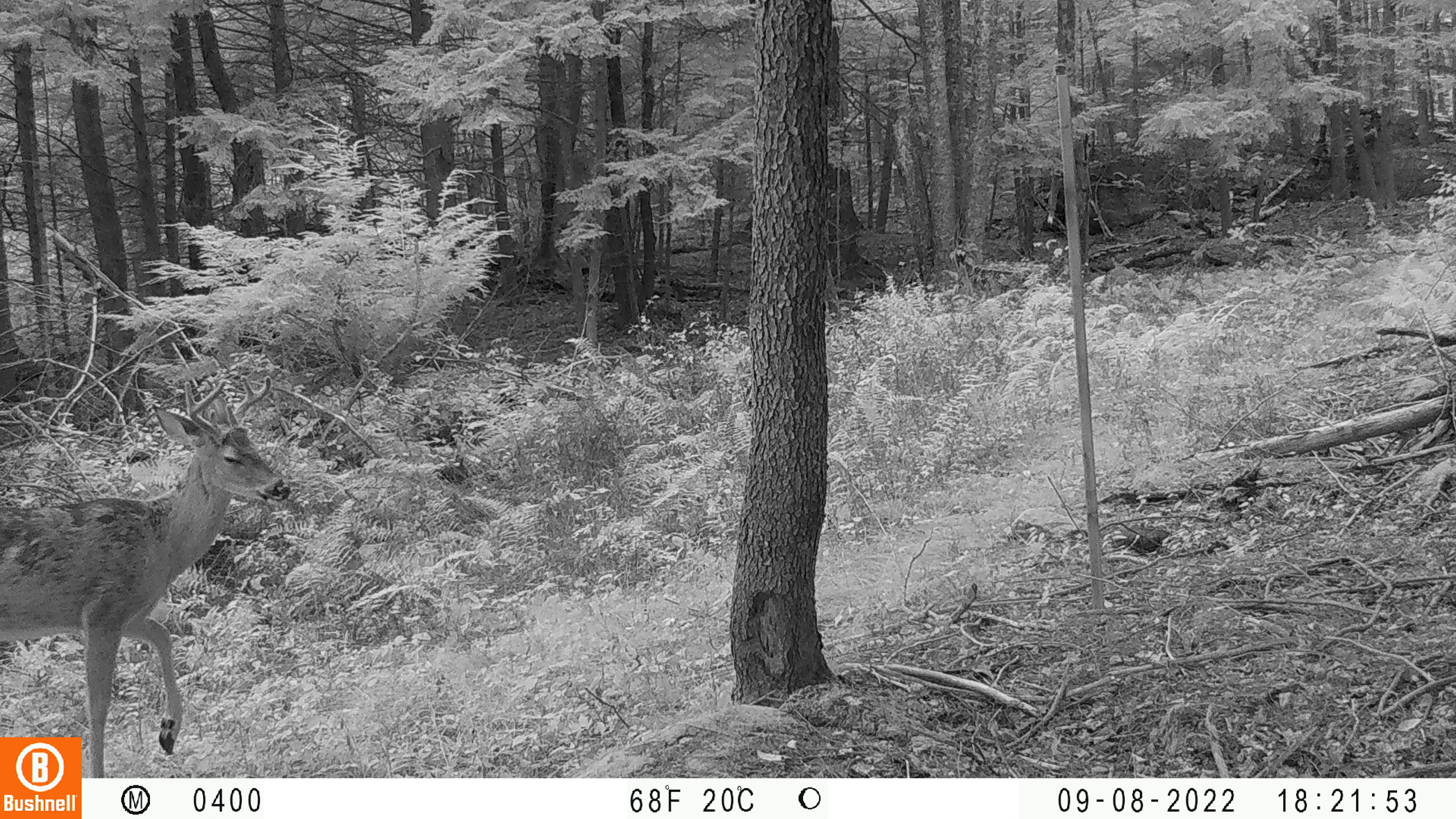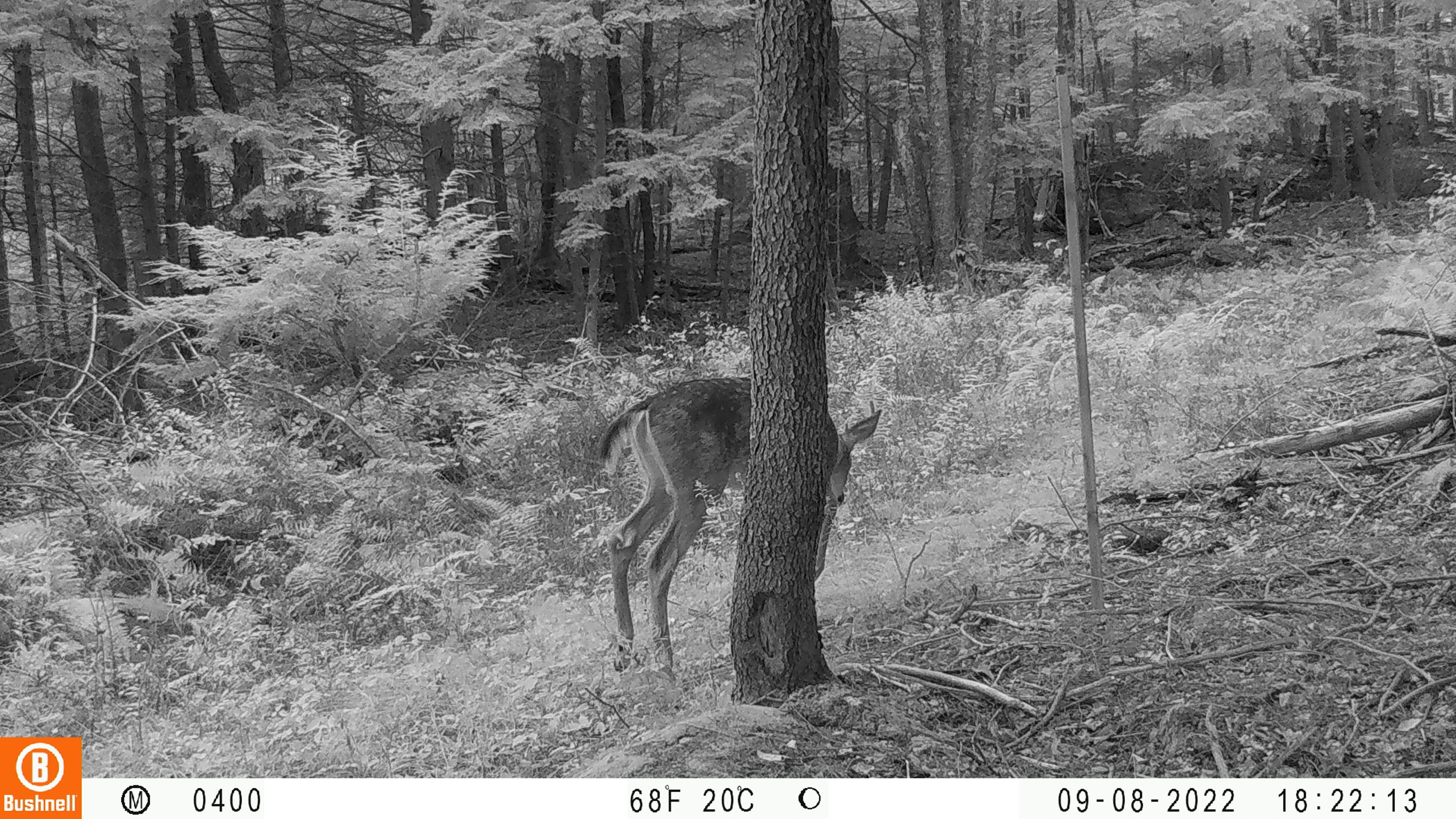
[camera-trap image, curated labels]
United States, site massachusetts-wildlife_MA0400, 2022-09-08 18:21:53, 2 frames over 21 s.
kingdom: Animalia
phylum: Chordata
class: Mammalia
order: Artiodactyla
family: Cervidae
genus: Odocoileus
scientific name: Odocoileus virginianus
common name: white-tailed deer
White-tailed deer (Odocoileus virginianus).